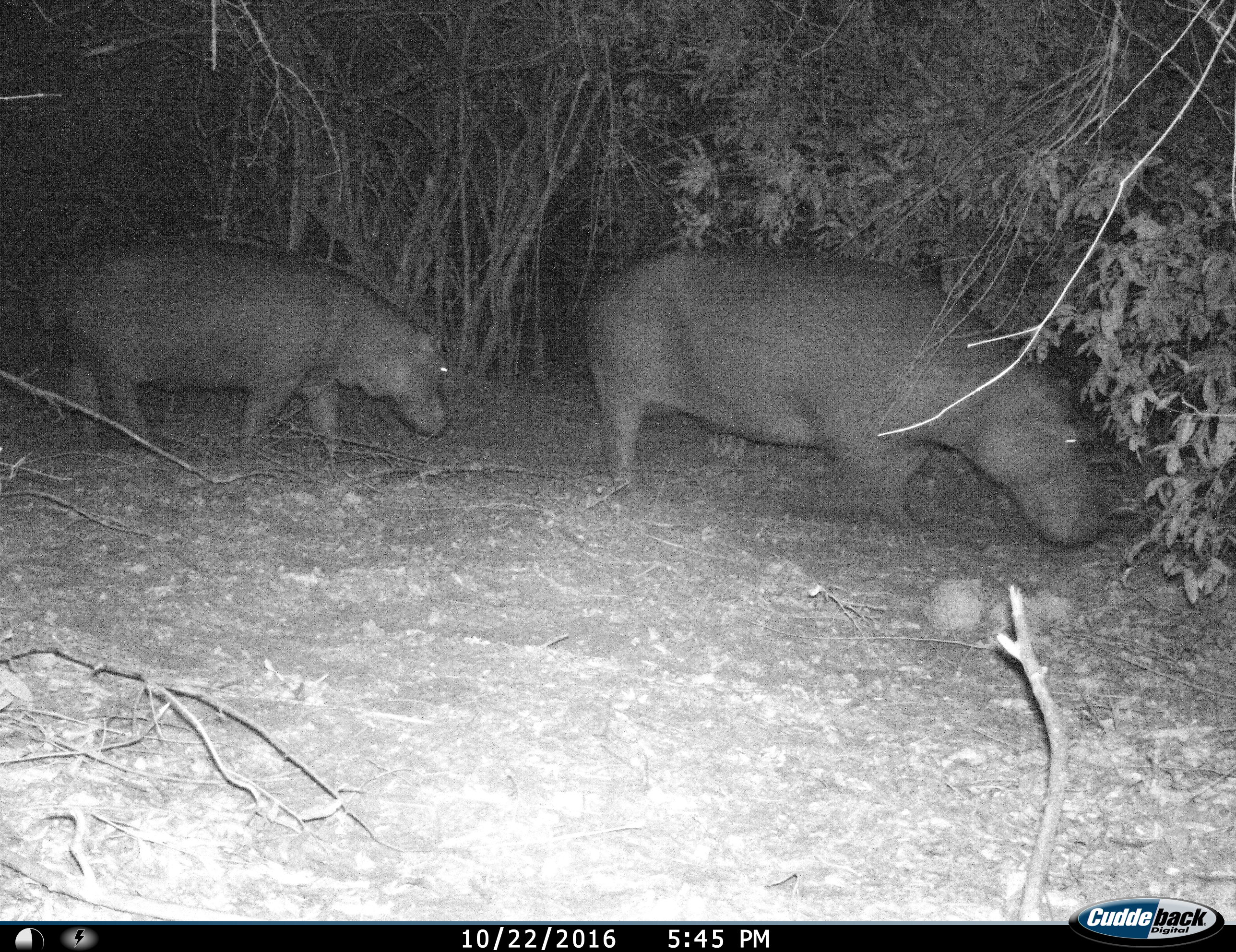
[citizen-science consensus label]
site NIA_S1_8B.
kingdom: Animalia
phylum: Chordata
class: Mammalia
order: Artiodactyla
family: Hippopotamidae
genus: Hippopotamus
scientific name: Hippopotamus amphibius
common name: hippopotamus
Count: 2.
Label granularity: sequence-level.